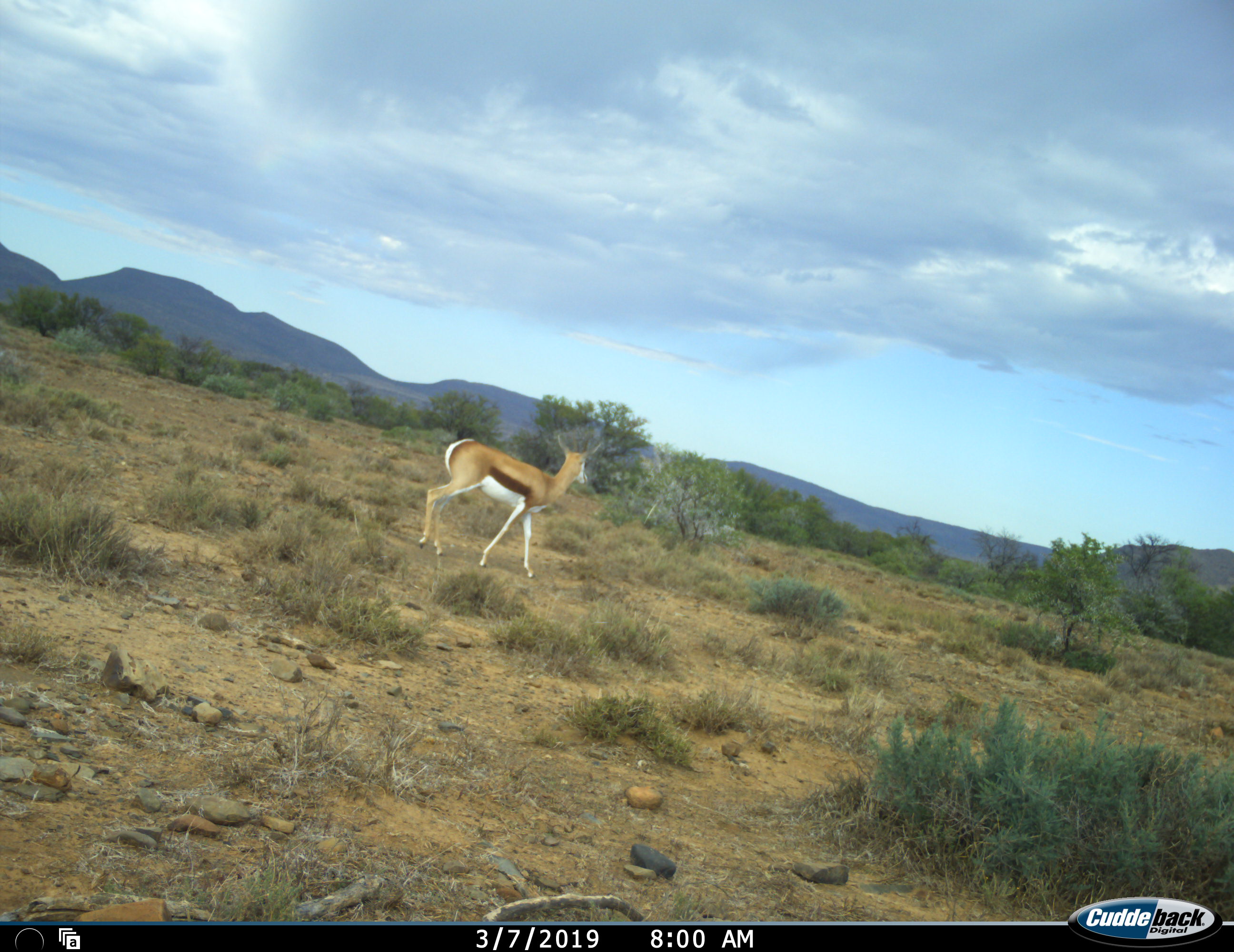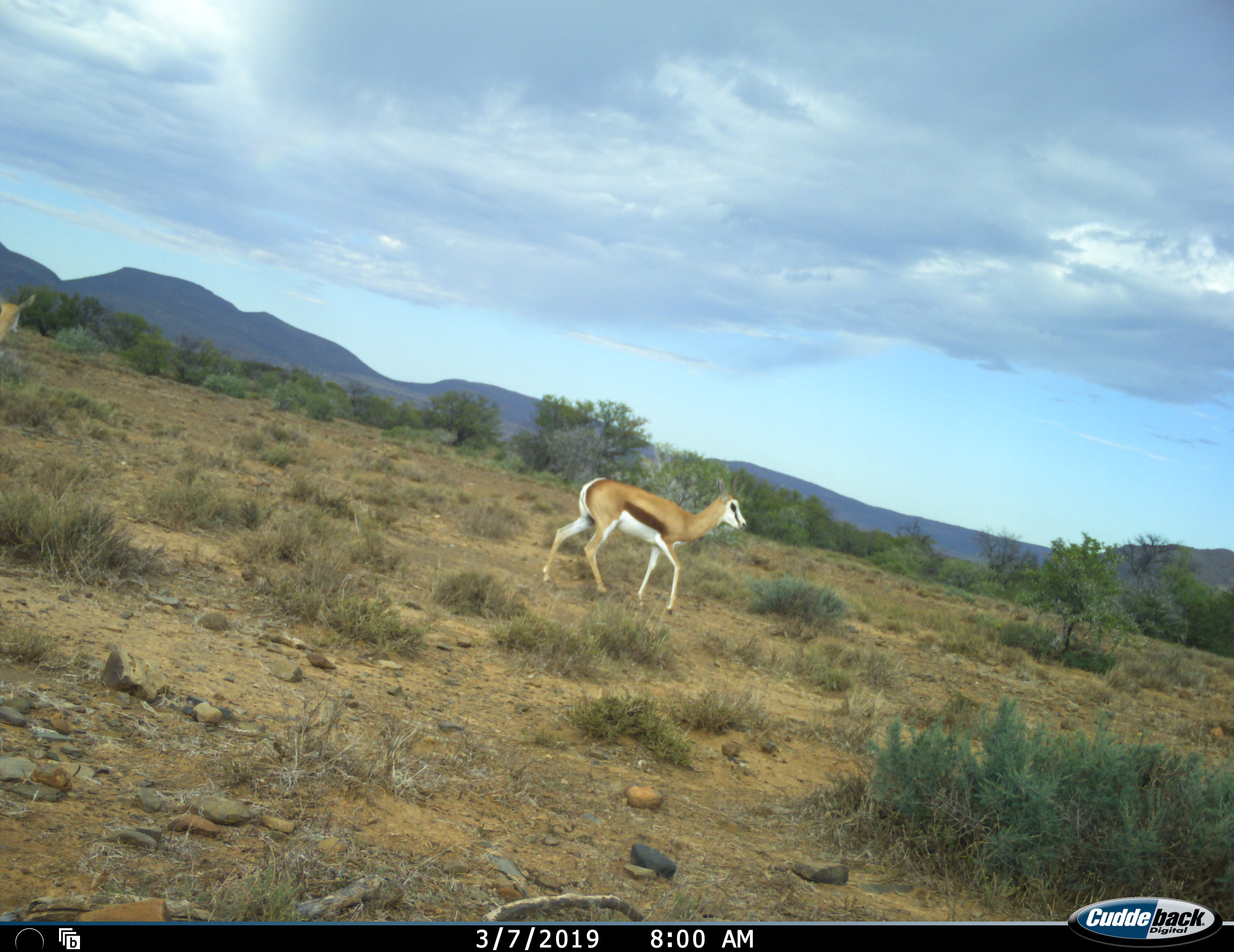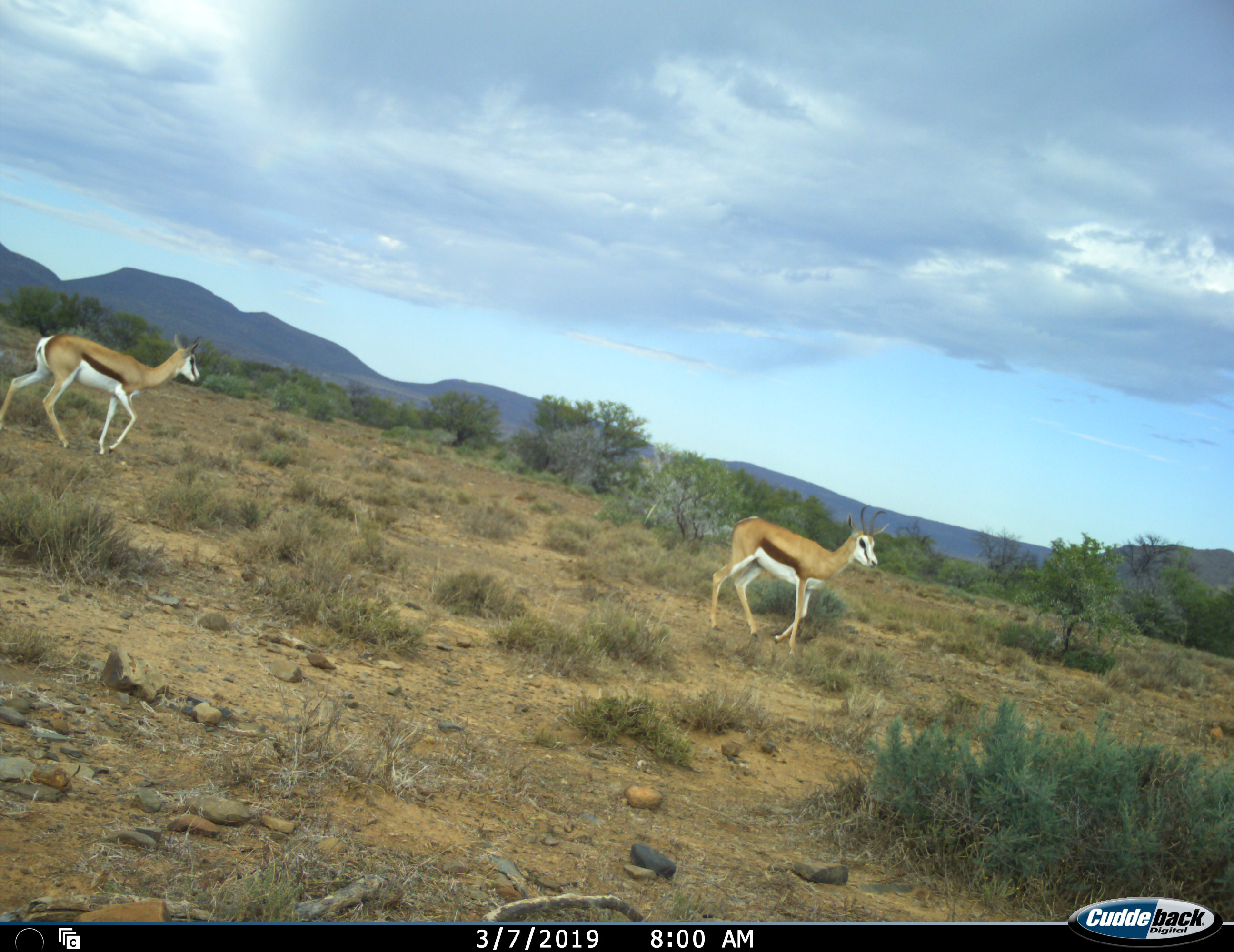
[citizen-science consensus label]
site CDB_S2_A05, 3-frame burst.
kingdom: Animalia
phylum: Chordata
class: Mammalia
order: Artiodactyla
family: Bovidae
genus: Antidorcas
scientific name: Antidorcas marsupialis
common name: springbok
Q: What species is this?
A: Springbok (Antidorcas marsupialis).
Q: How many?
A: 2.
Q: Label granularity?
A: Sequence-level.